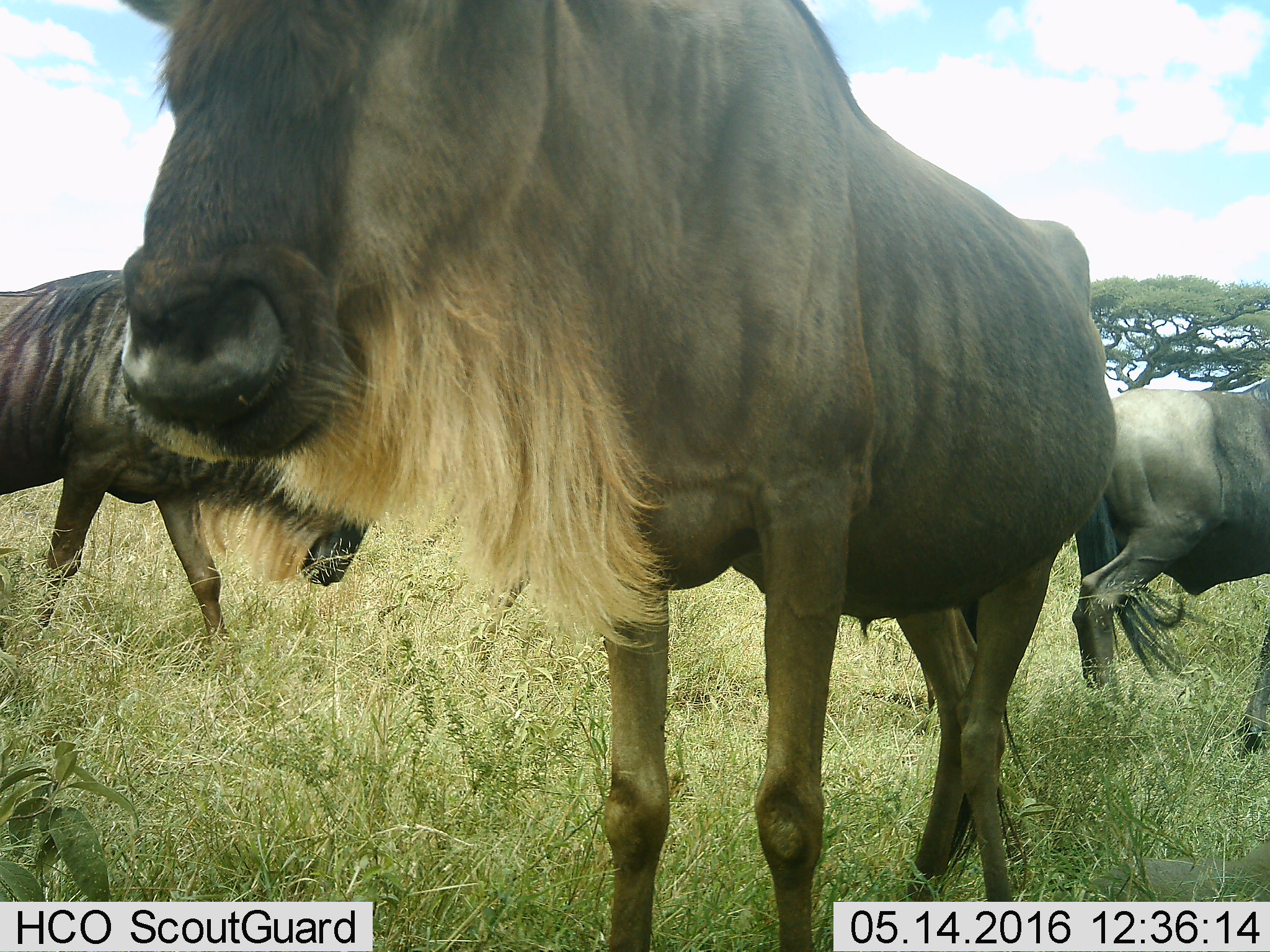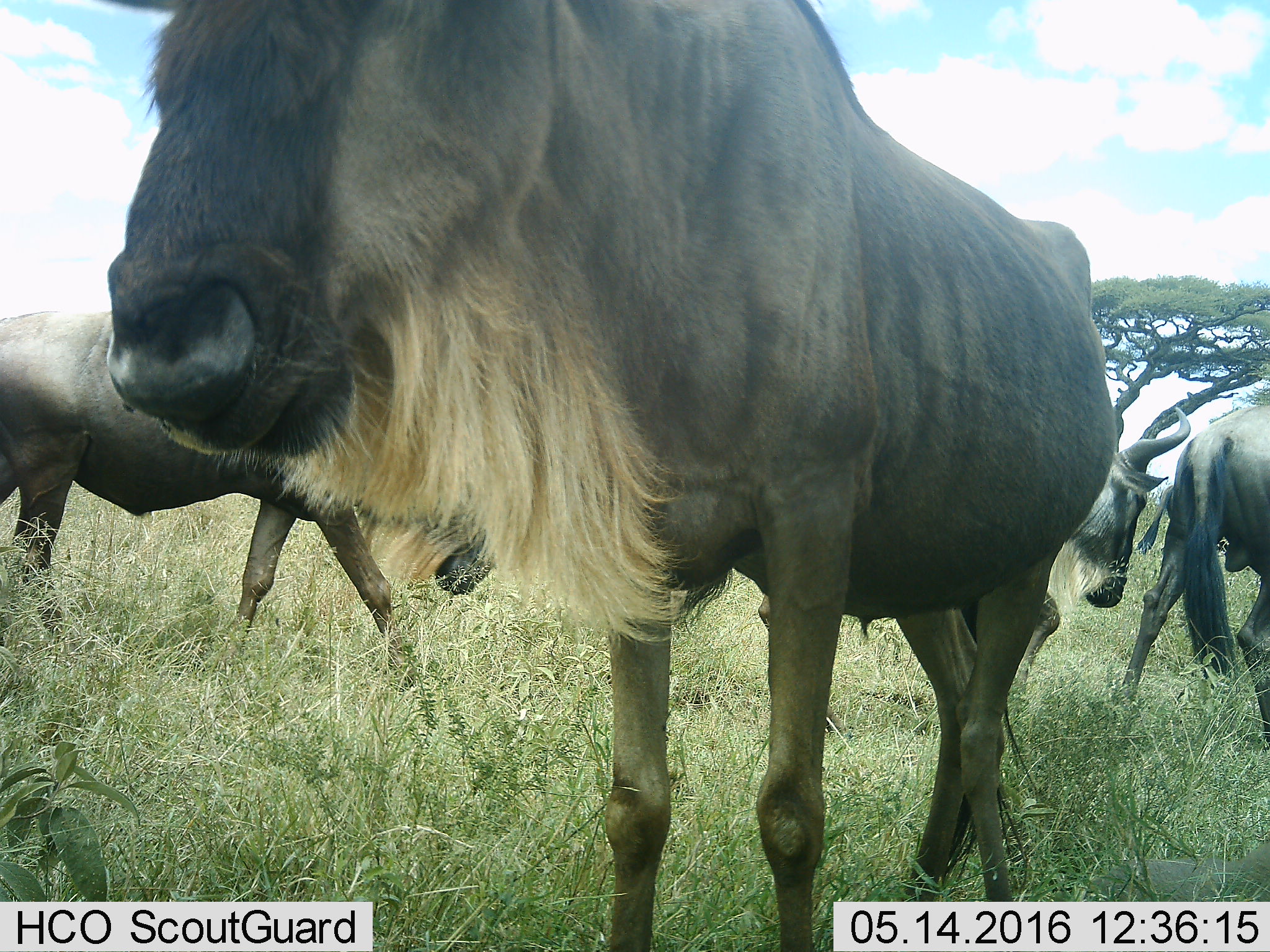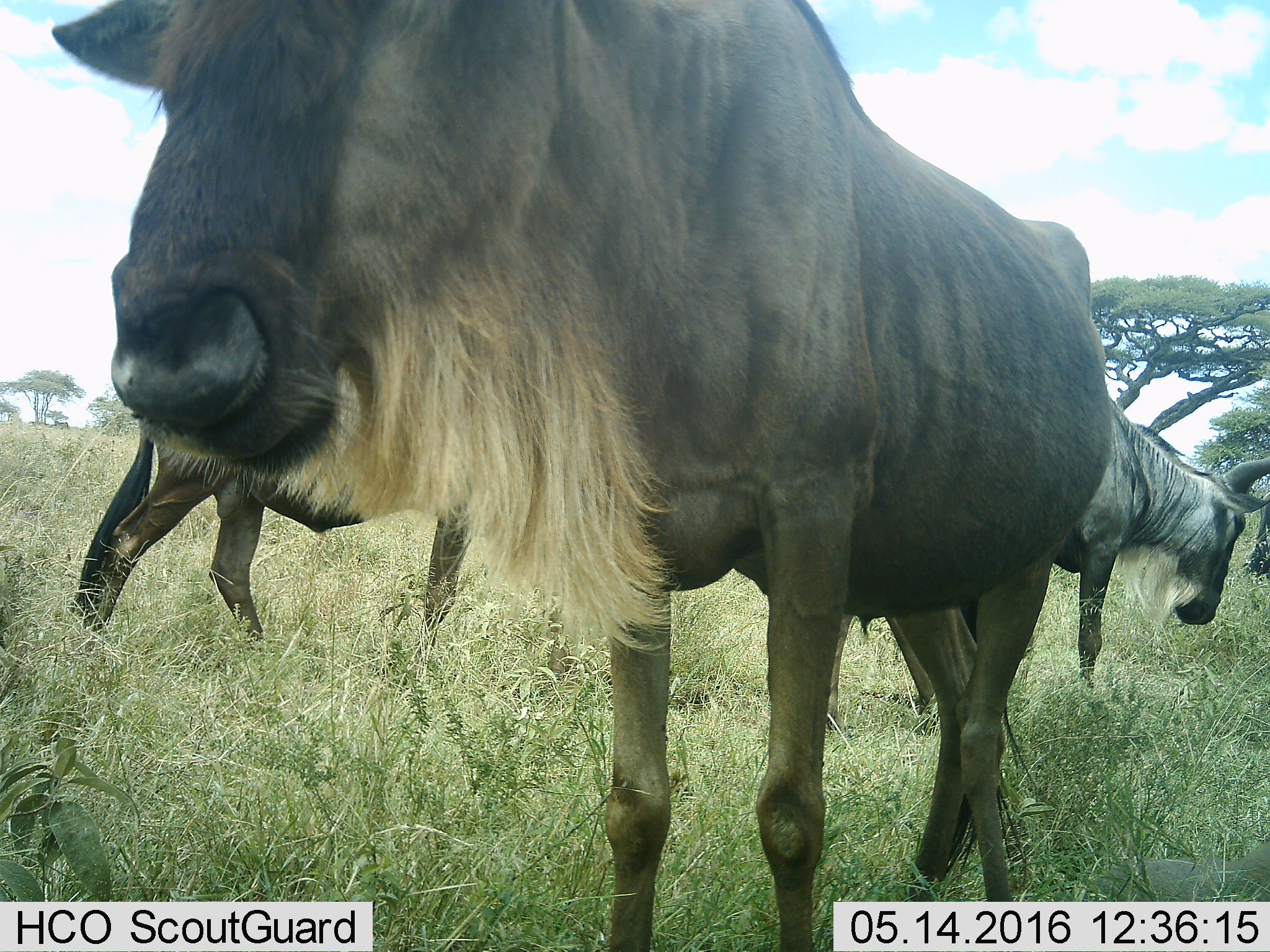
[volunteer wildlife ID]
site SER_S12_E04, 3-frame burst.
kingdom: Animalia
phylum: Chordata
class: Mammalia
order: Artiodactyla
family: Bovidae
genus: Connochaetes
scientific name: Connochaetes taurinus taurinus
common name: blue wildebeest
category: wildebeestblue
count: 4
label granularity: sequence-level